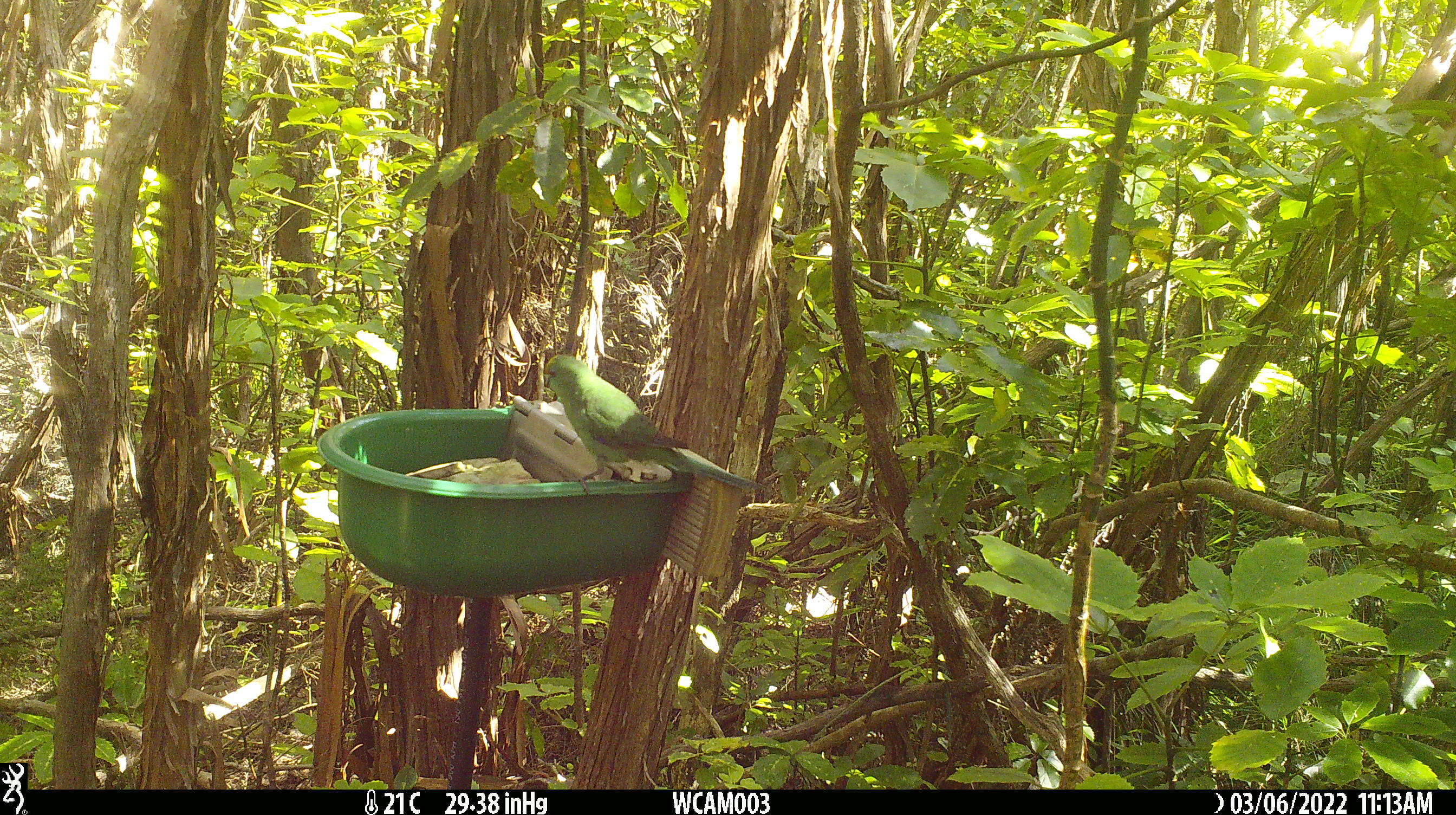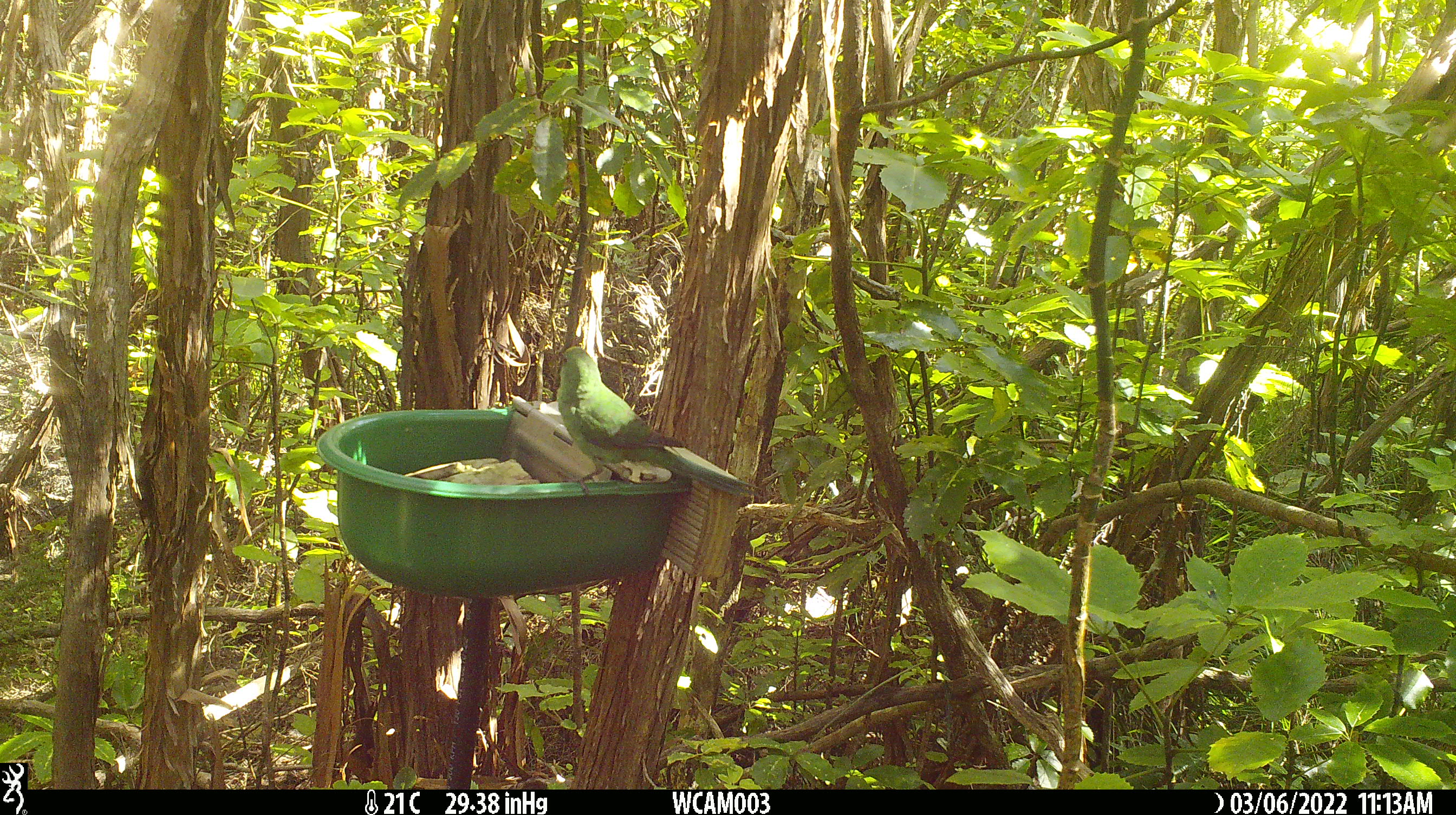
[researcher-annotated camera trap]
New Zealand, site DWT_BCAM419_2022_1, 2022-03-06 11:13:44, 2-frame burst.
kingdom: Animalia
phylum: Chordata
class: Aves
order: Psittaciformes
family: Psittaculidae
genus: Cyanoramphus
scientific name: Cyanoramphus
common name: parakeet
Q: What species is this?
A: Parakeet (Cyanoramphus).